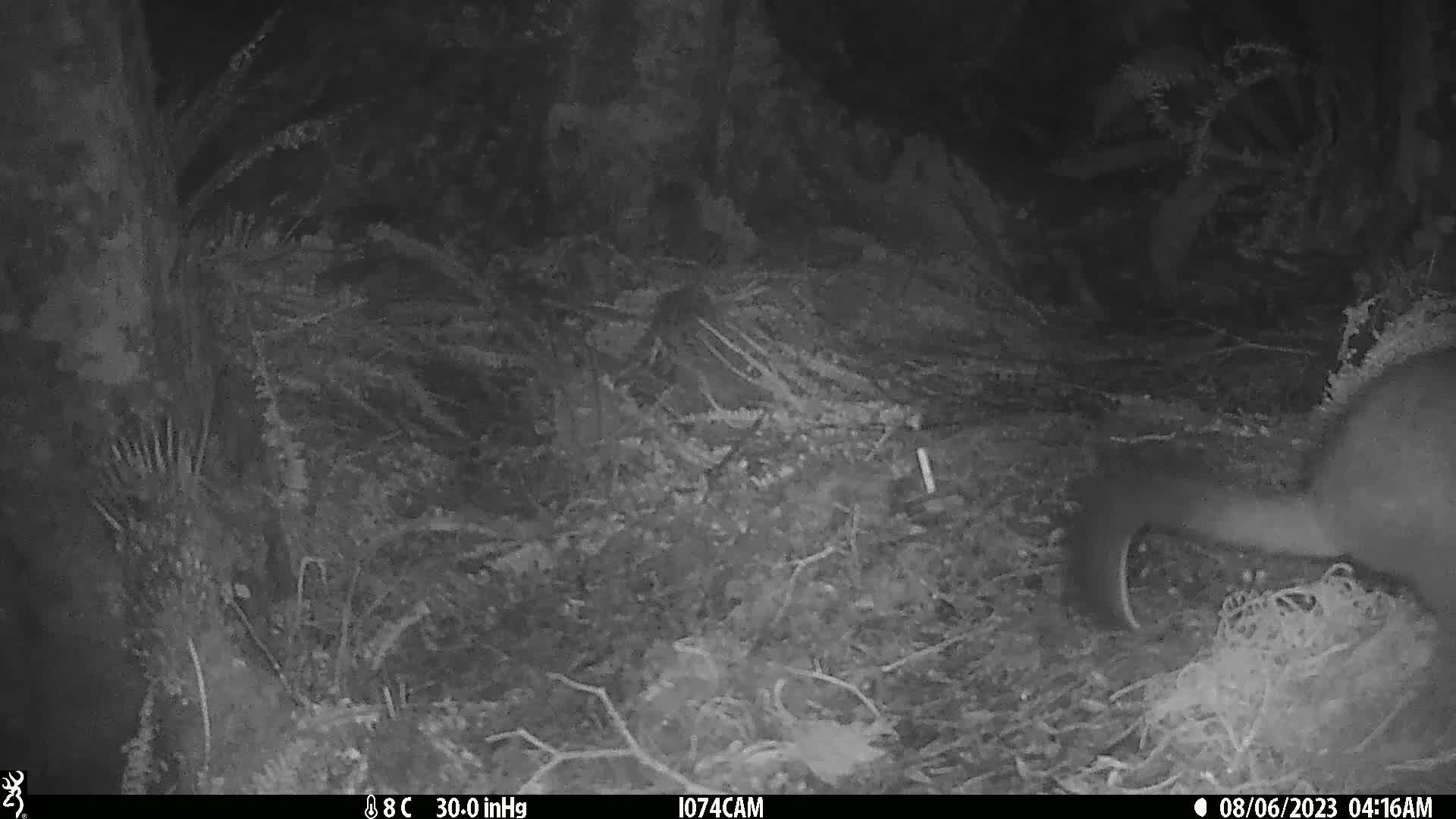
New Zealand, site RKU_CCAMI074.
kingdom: Animalia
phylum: Chordata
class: Mammalia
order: Diprotodontia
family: Phalangeridae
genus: Trichosurus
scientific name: Trichosurus vulpecula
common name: common brushtail possum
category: possum